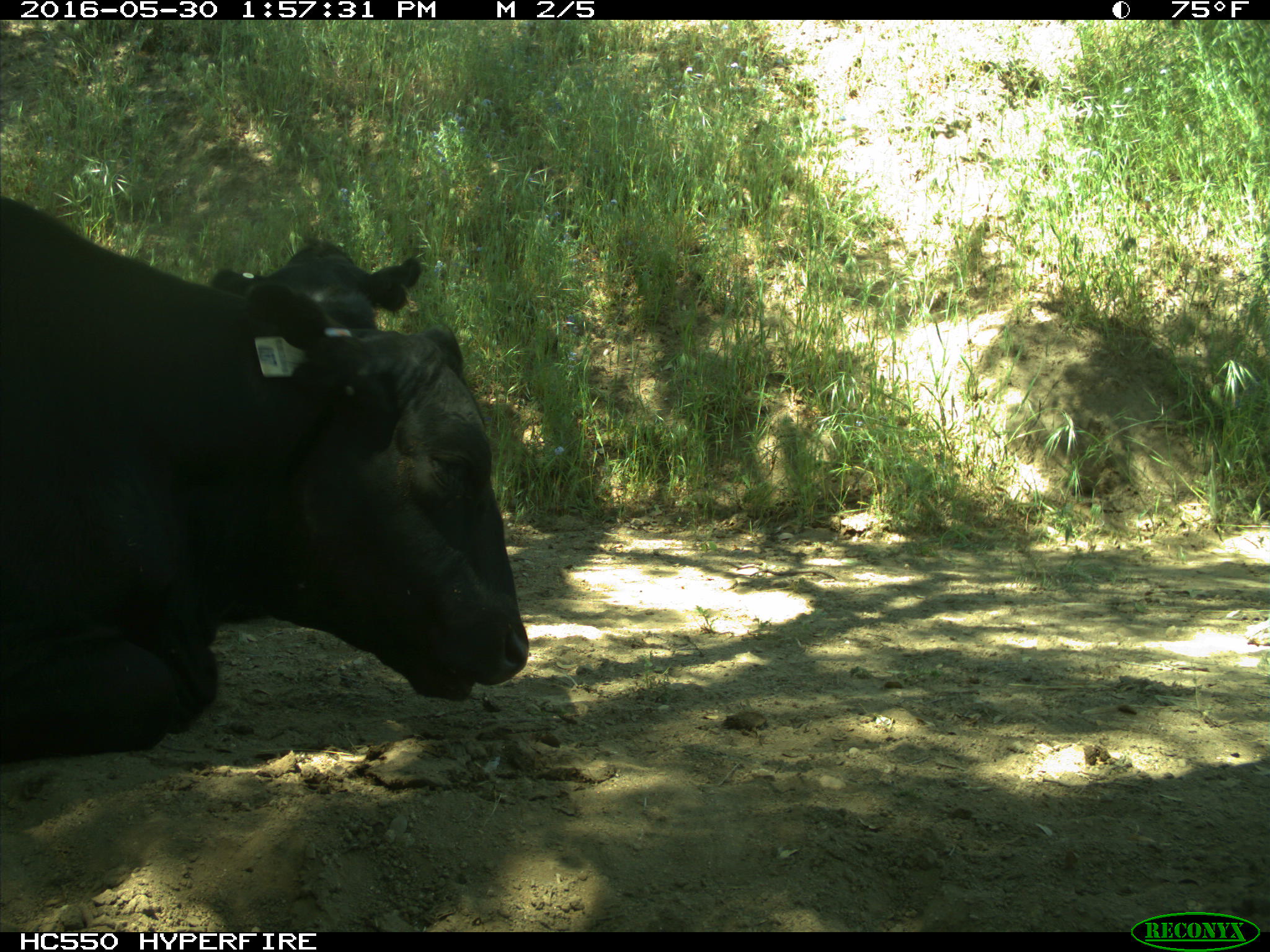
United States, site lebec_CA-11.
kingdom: Animalia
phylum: Chordata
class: Mammalia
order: Artiodactyla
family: Bovidae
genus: Bos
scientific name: Bos taurus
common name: domestic cow